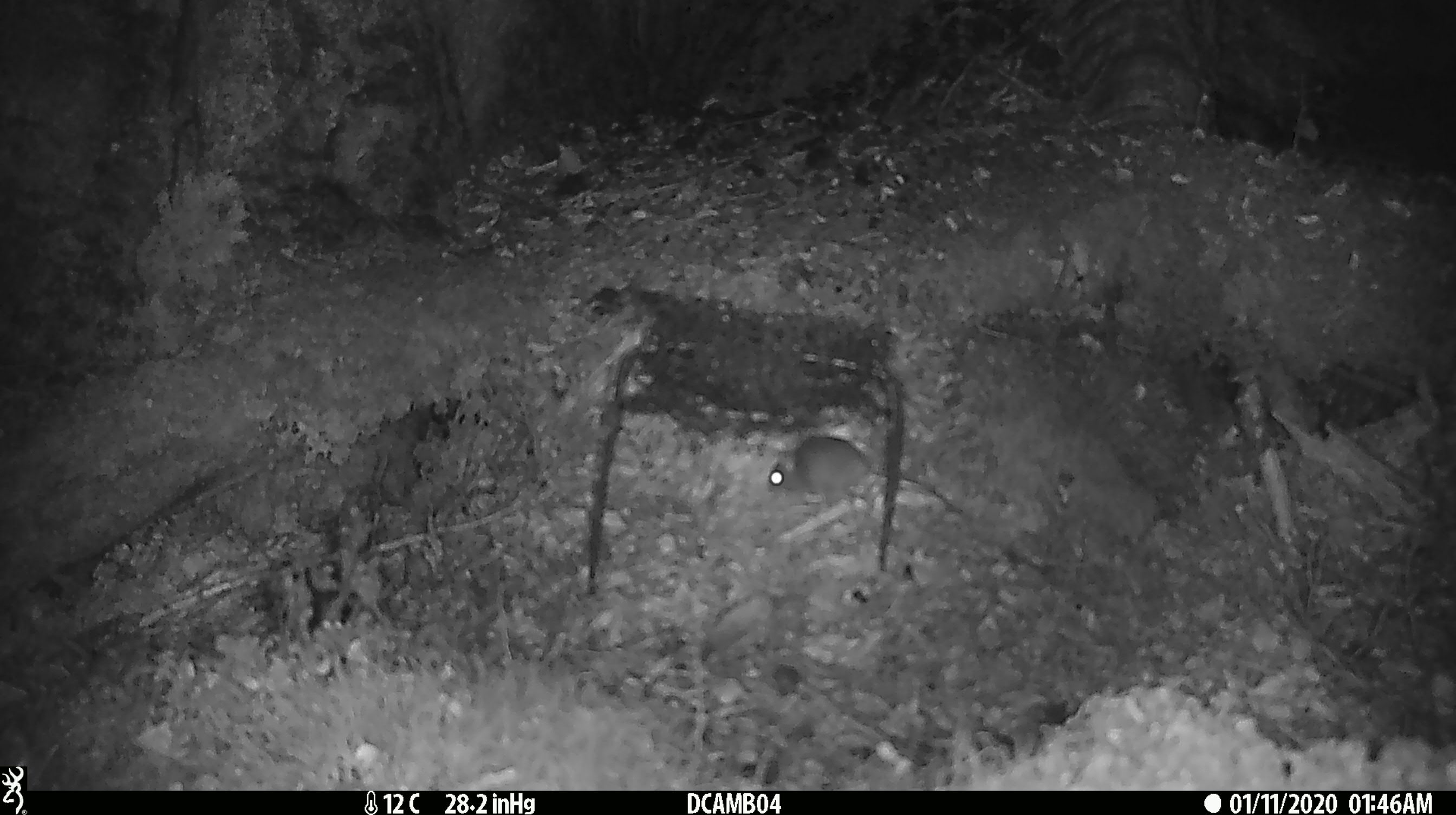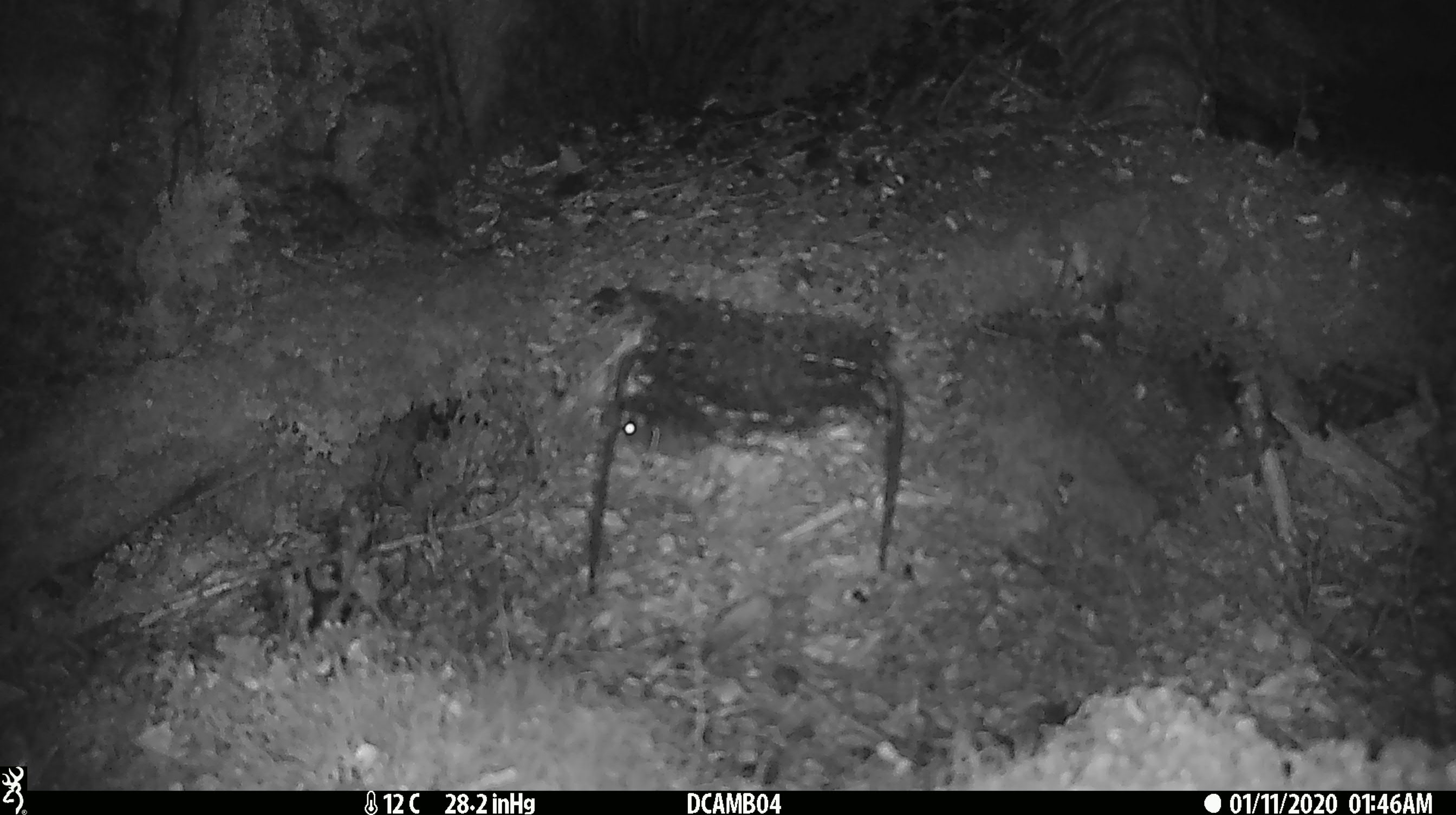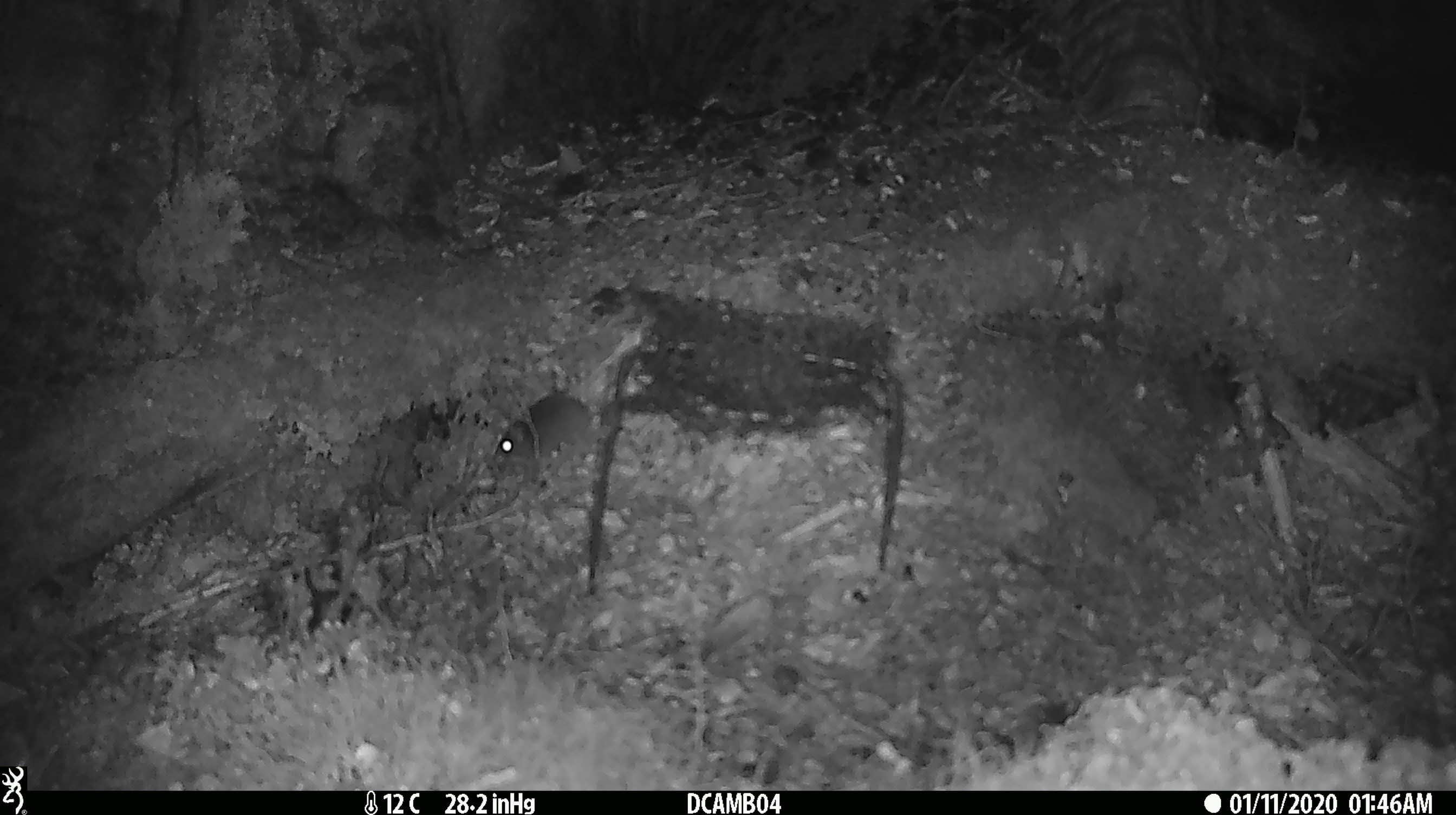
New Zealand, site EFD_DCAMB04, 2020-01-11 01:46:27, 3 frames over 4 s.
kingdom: Animalia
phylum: Chordata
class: Mammalia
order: Rodentia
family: Muridae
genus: Mus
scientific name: Mus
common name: mouse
Mouse (Mus).